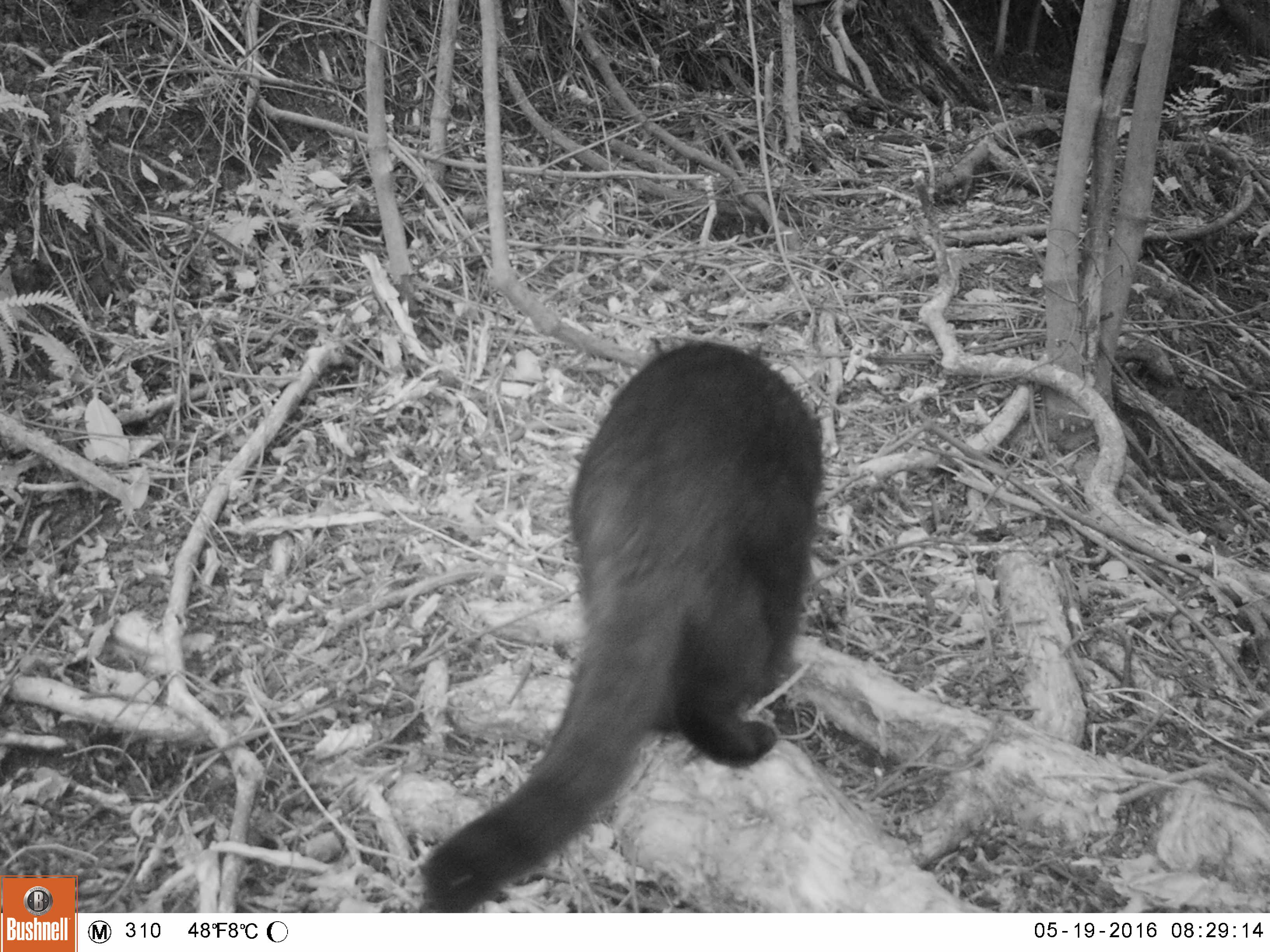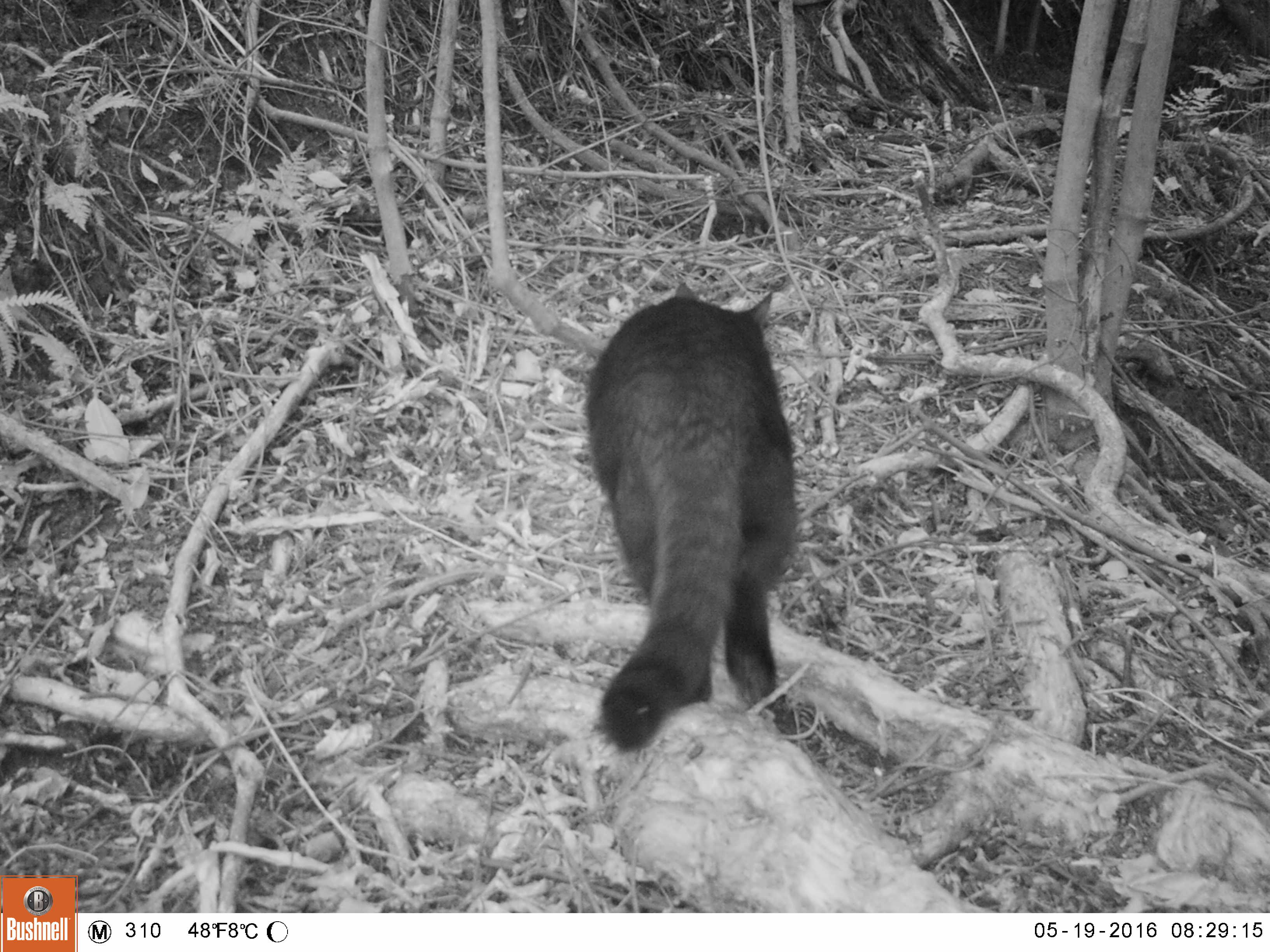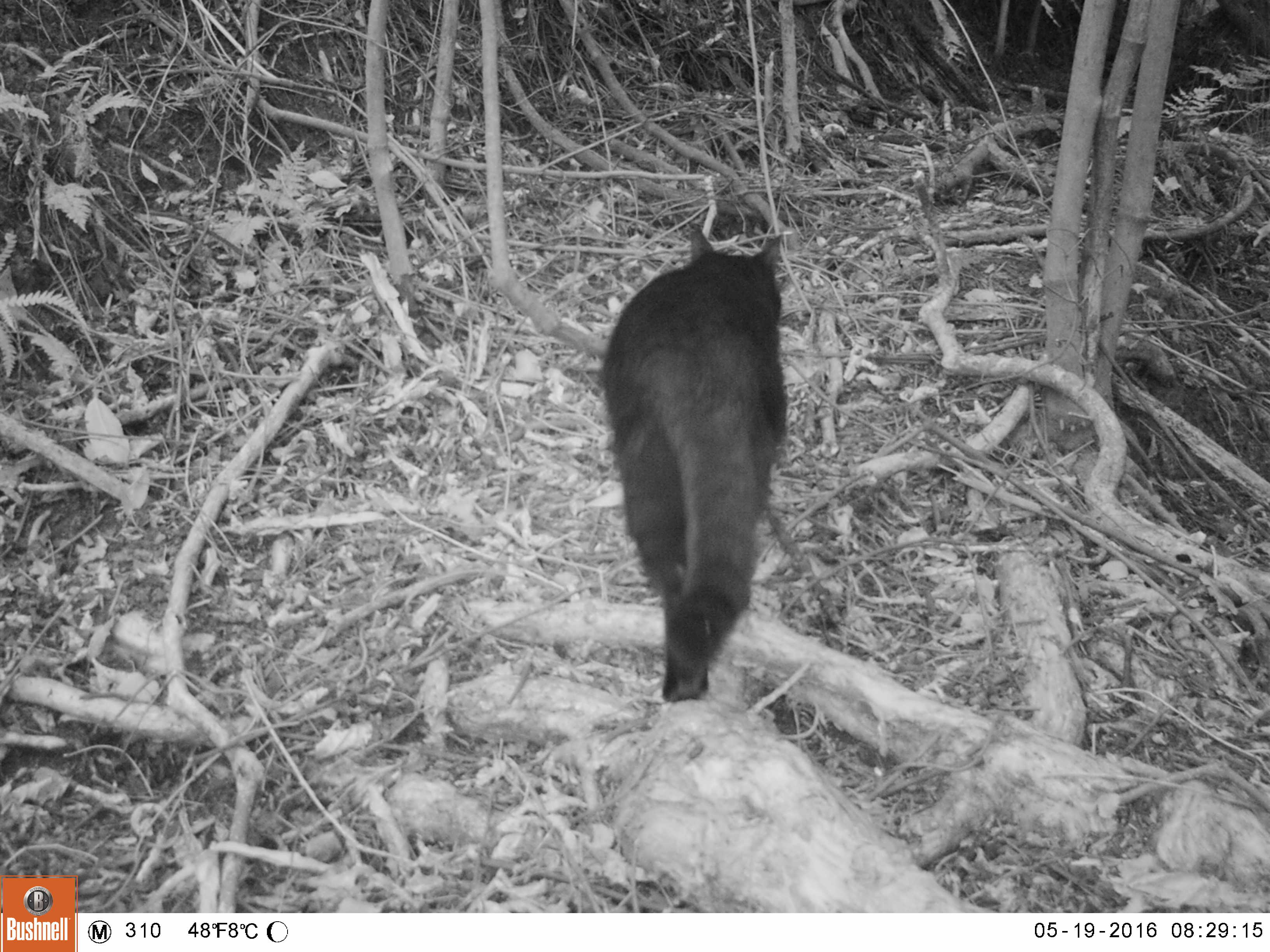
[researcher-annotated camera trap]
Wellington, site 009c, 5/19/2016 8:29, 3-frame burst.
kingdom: Animalia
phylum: Chordata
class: Mammalia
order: Carnivora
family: Felidae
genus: Felis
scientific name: Felis catus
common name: cat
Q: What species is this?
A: Cat (Felis catus).